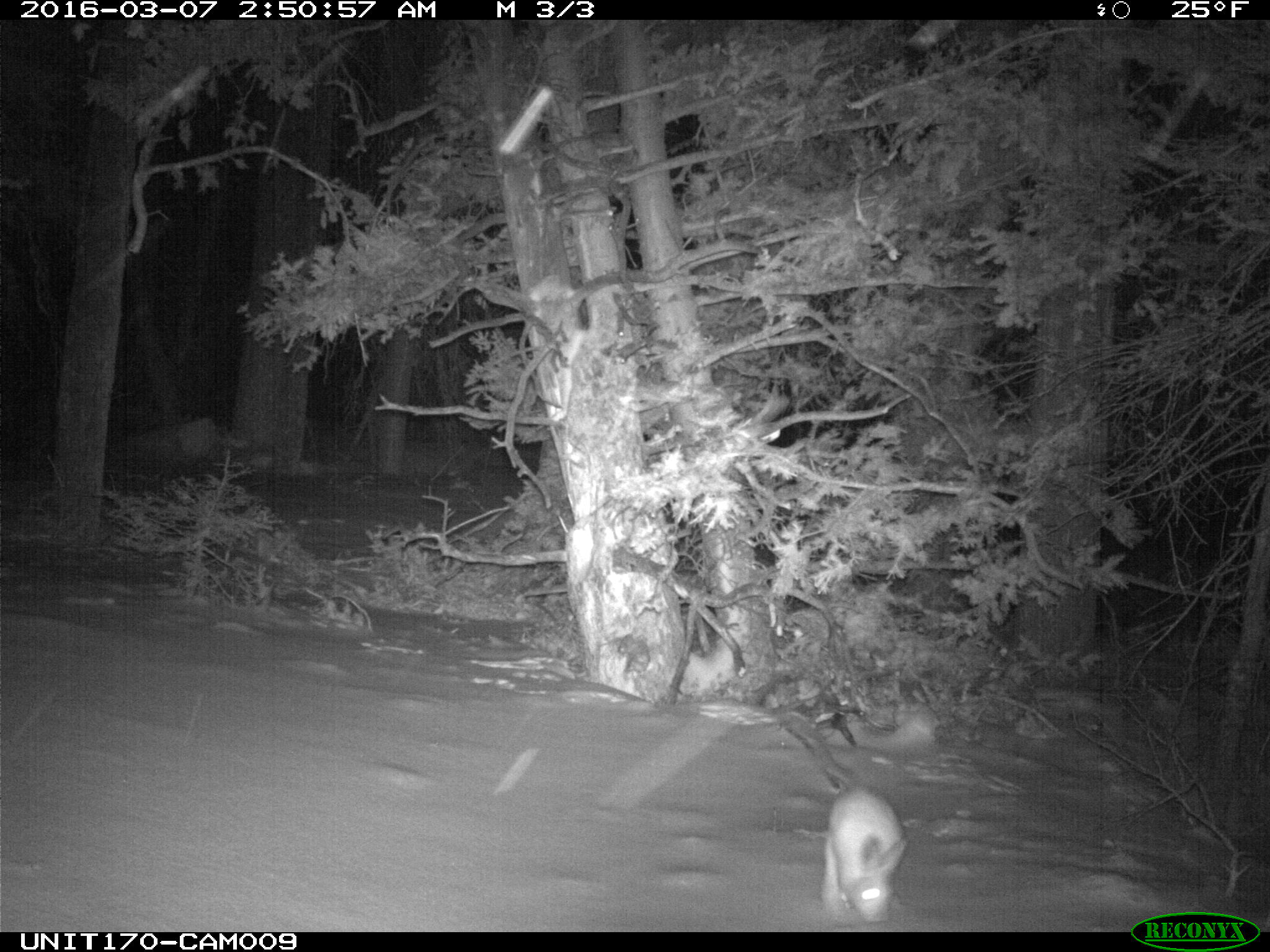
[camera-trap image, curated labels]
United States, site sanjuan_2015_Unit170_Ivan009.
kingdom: Animalia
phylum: Chordata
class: Mammalia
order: Lagomorpha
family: Leporidae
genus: Lepus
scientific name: Lepus americanus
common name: snowshoe hare